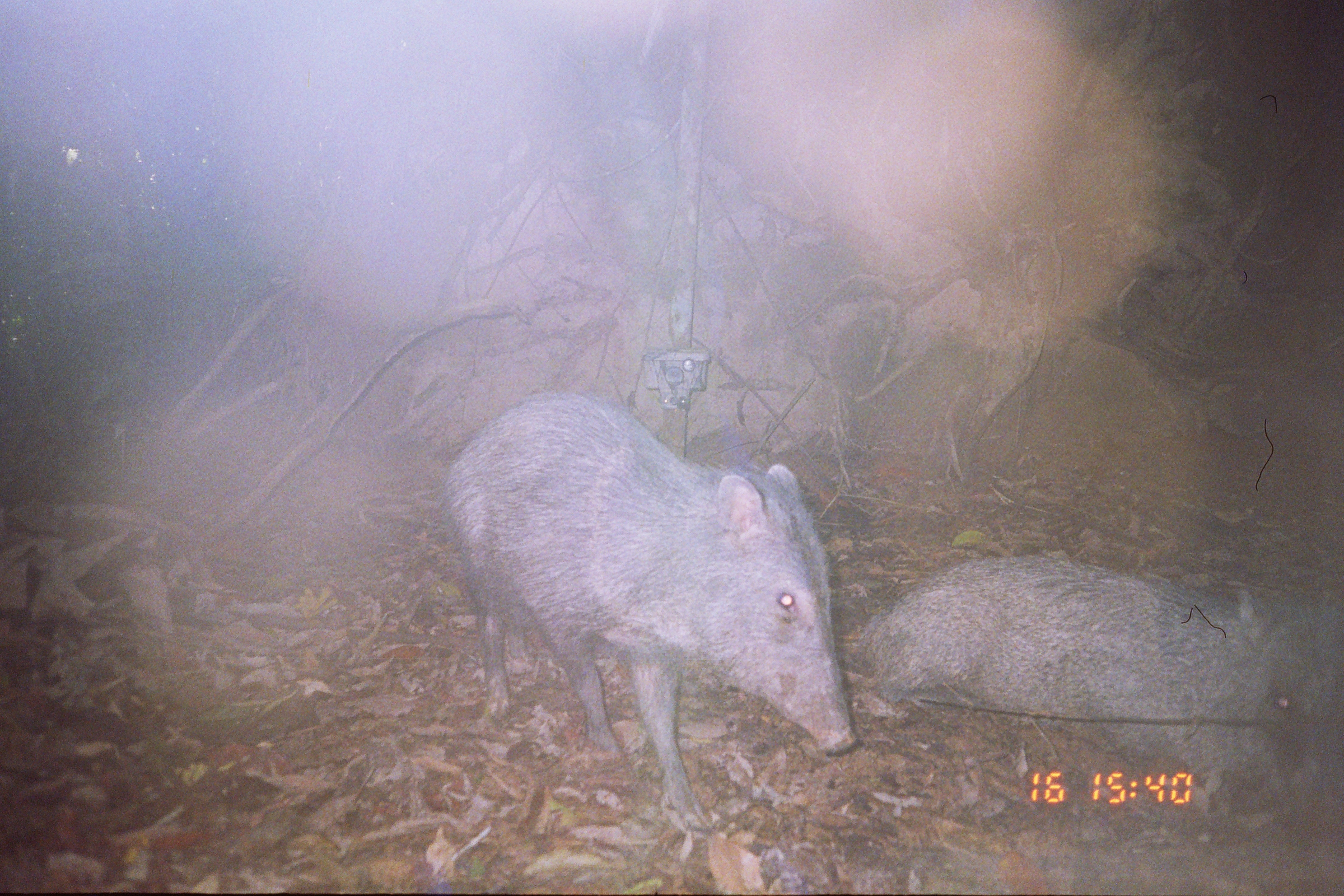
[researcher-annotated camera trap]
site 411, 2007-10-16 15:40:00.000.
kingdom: Animalia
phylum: Chordata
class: Mammalia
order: Artiodactyla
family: Tayassuidae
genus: Pecari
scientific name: Pecari tajacu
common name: collared peccary